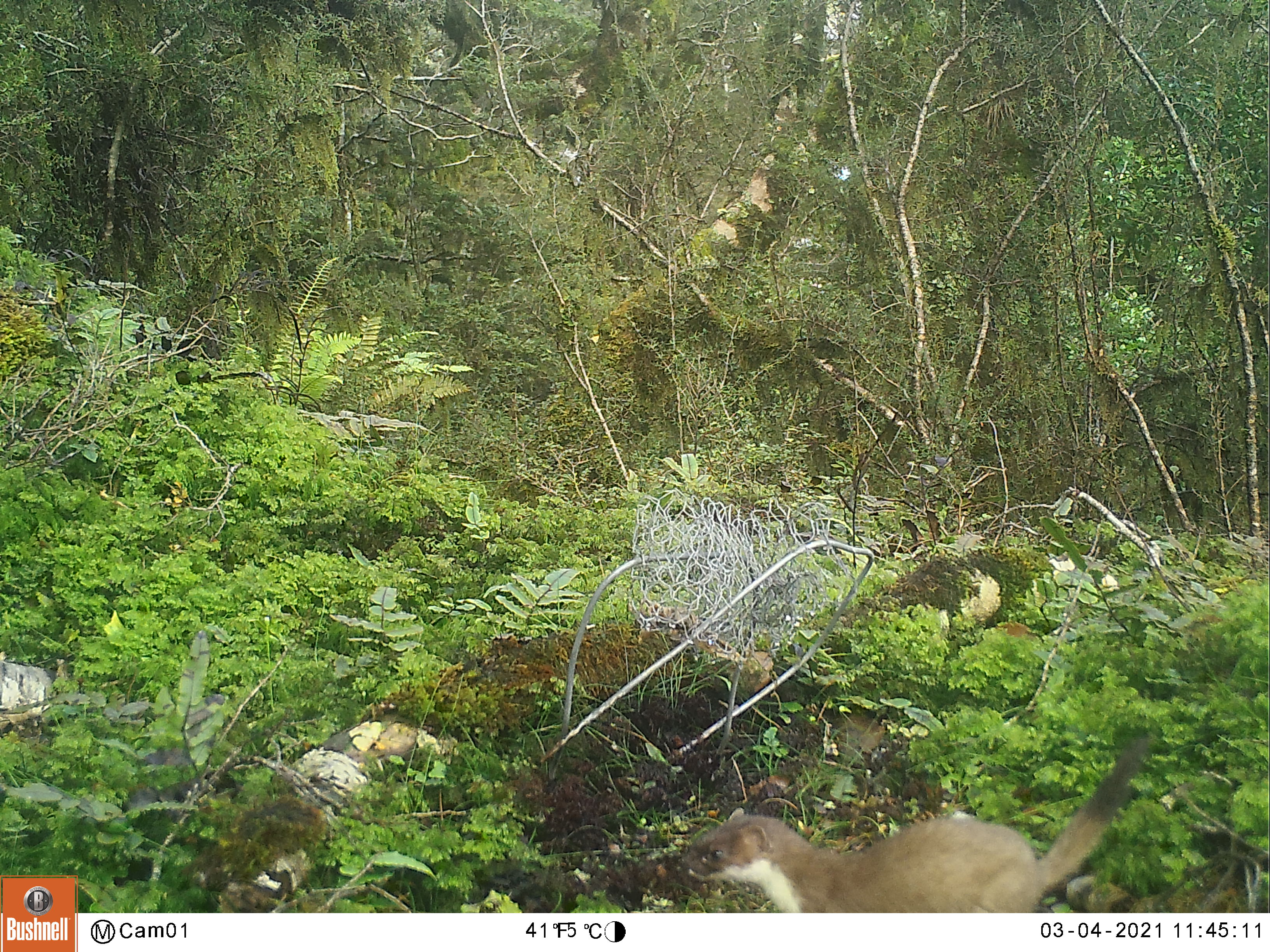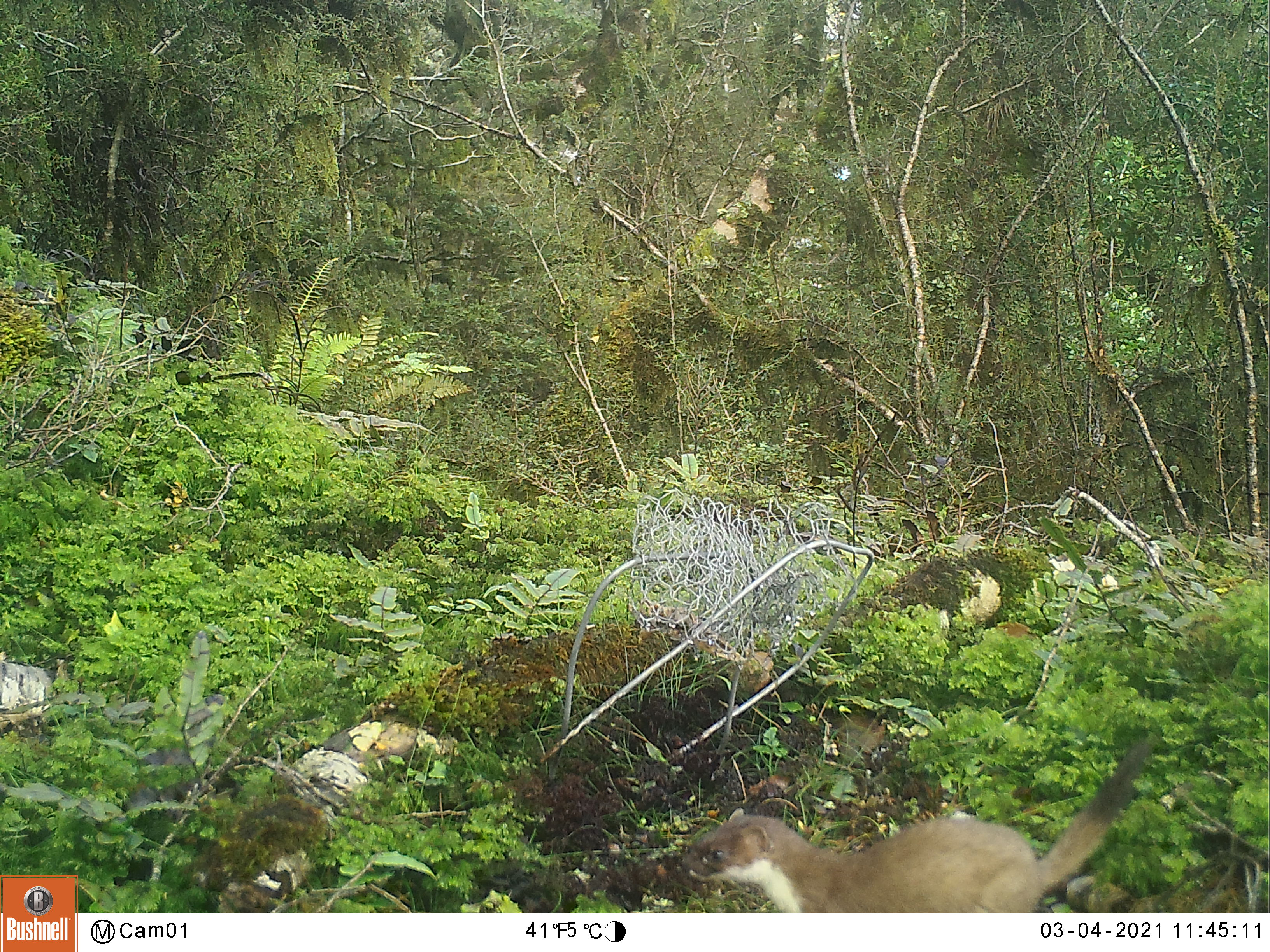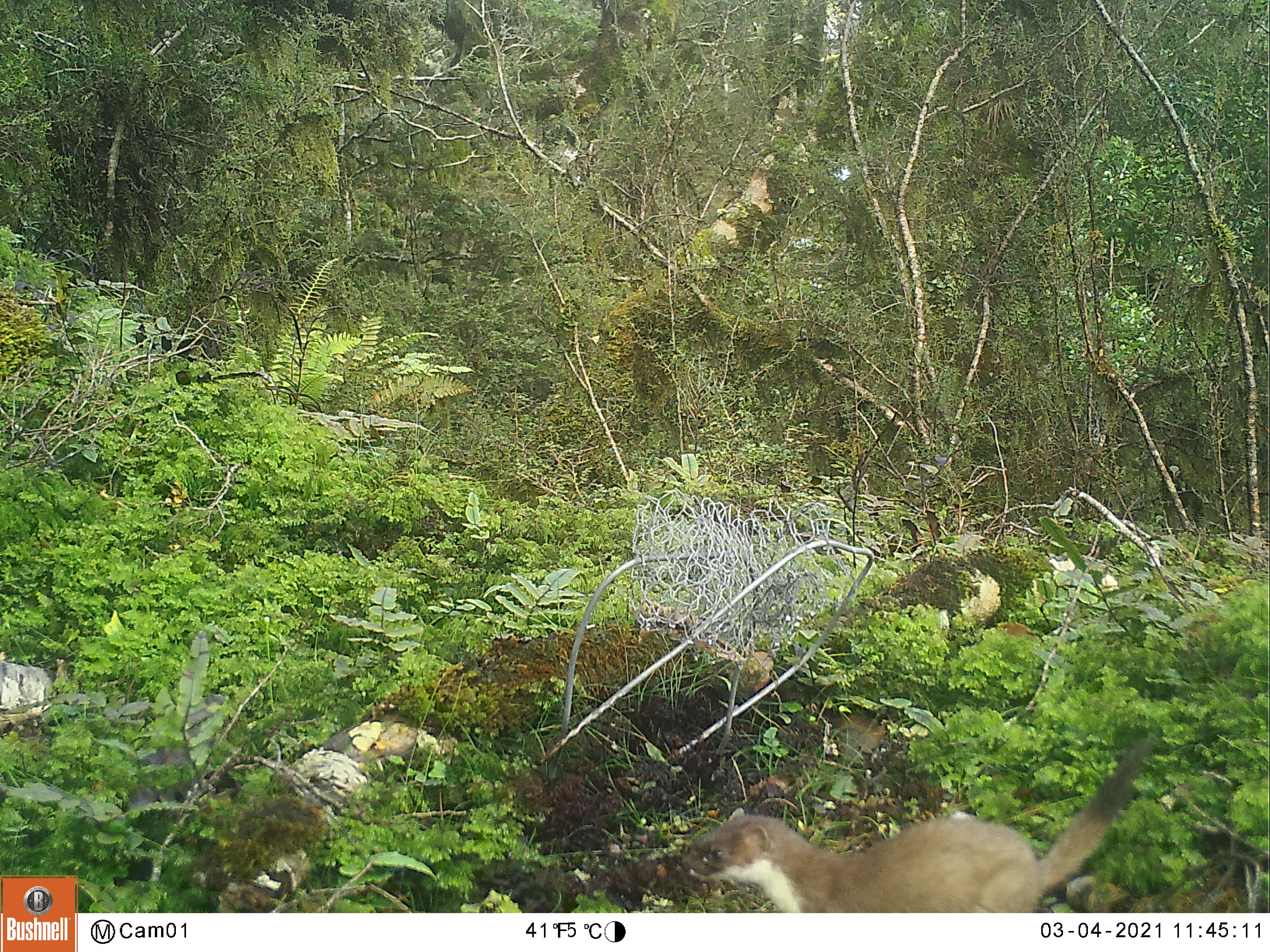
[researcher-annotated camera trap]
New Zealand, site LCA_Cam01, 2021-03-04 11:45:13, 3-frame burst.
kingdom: Animalia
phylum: Chordata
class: Mammalia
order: Carnivora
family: Mustelidae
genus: Mustela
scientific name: Mustela erminea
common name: stoat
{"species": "stoat (Mustela erminea)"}